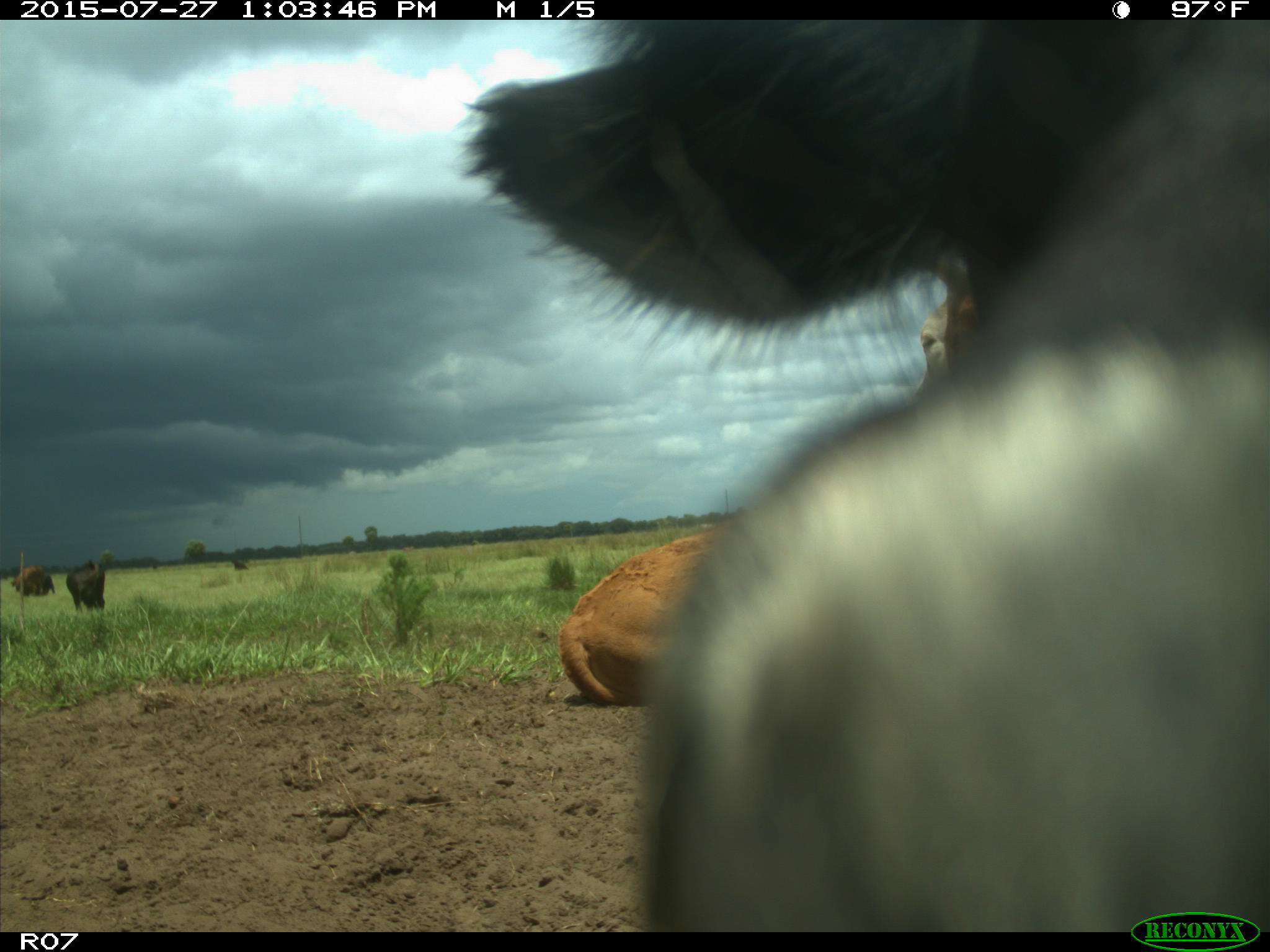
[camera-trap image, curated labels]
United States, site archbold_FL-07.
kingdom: Animalia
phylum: Chordata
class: Mammalia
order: Artiodactyla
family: Bovidae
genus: Bos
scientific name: Bos taurus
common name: domestic cow